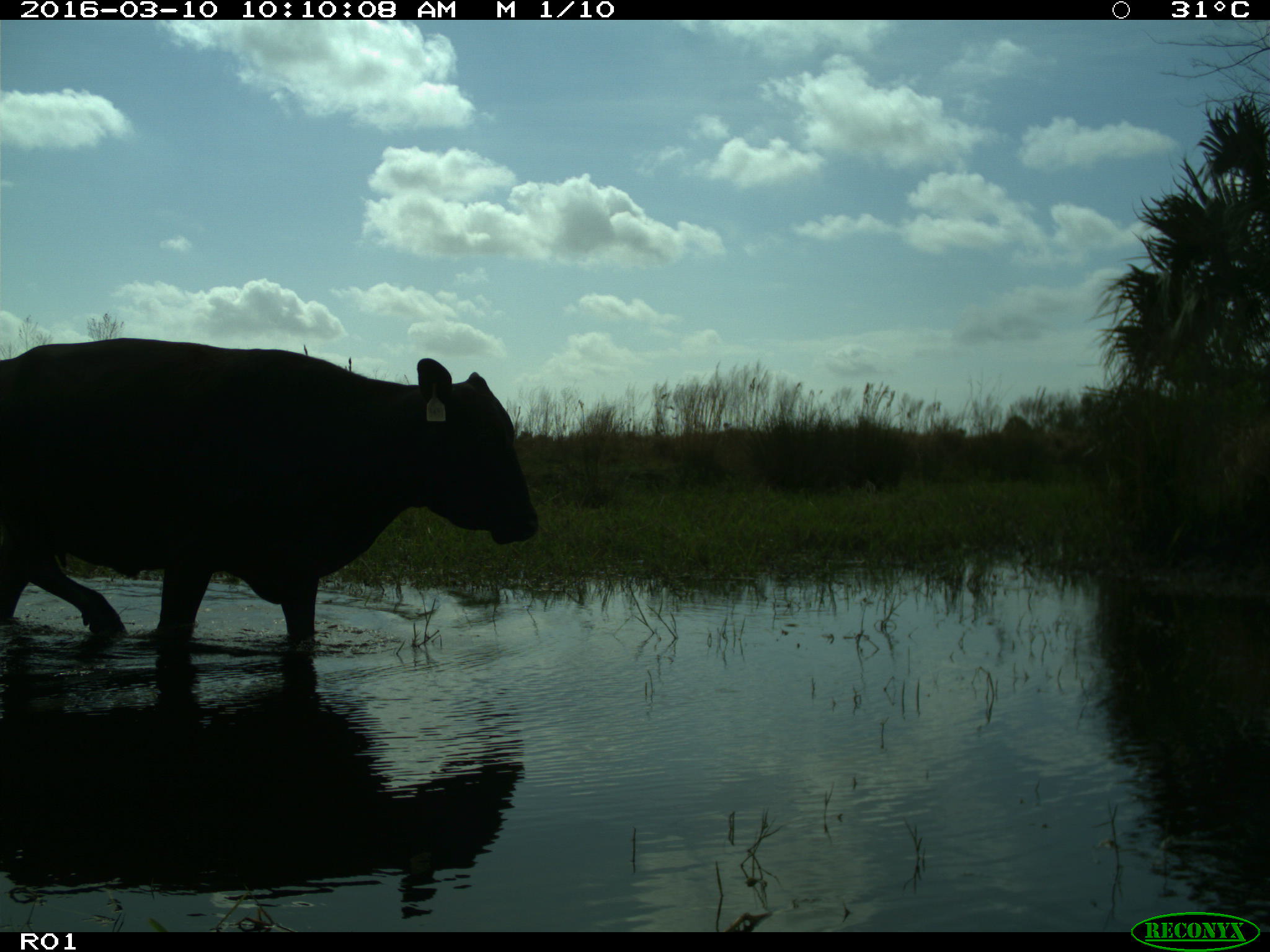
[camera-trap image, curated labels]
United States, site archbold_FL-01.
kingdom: Animalia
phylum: Chordata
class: Mammalia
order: Artiodactyla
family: Bovidae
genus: Bos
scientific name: Bos taurus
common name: domestic cow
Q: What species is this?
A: Bos taurus (domestic cow).